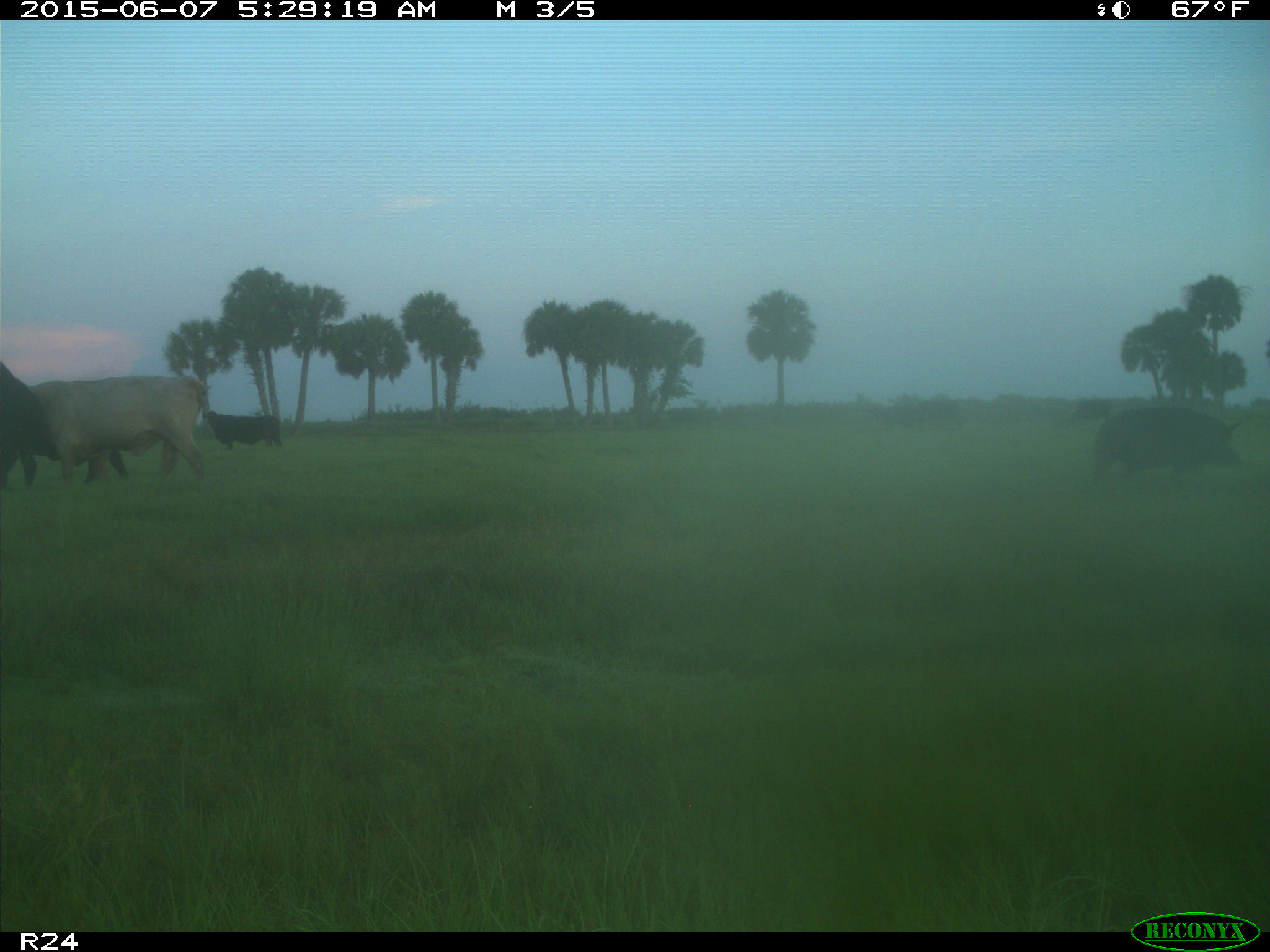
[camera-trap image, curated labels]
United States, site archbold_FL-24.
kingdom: Animalia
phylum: Chordata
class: Mammalia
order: Artiodactyla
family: Bovidae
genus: Bos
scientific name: Bos taurus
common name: domestic cow